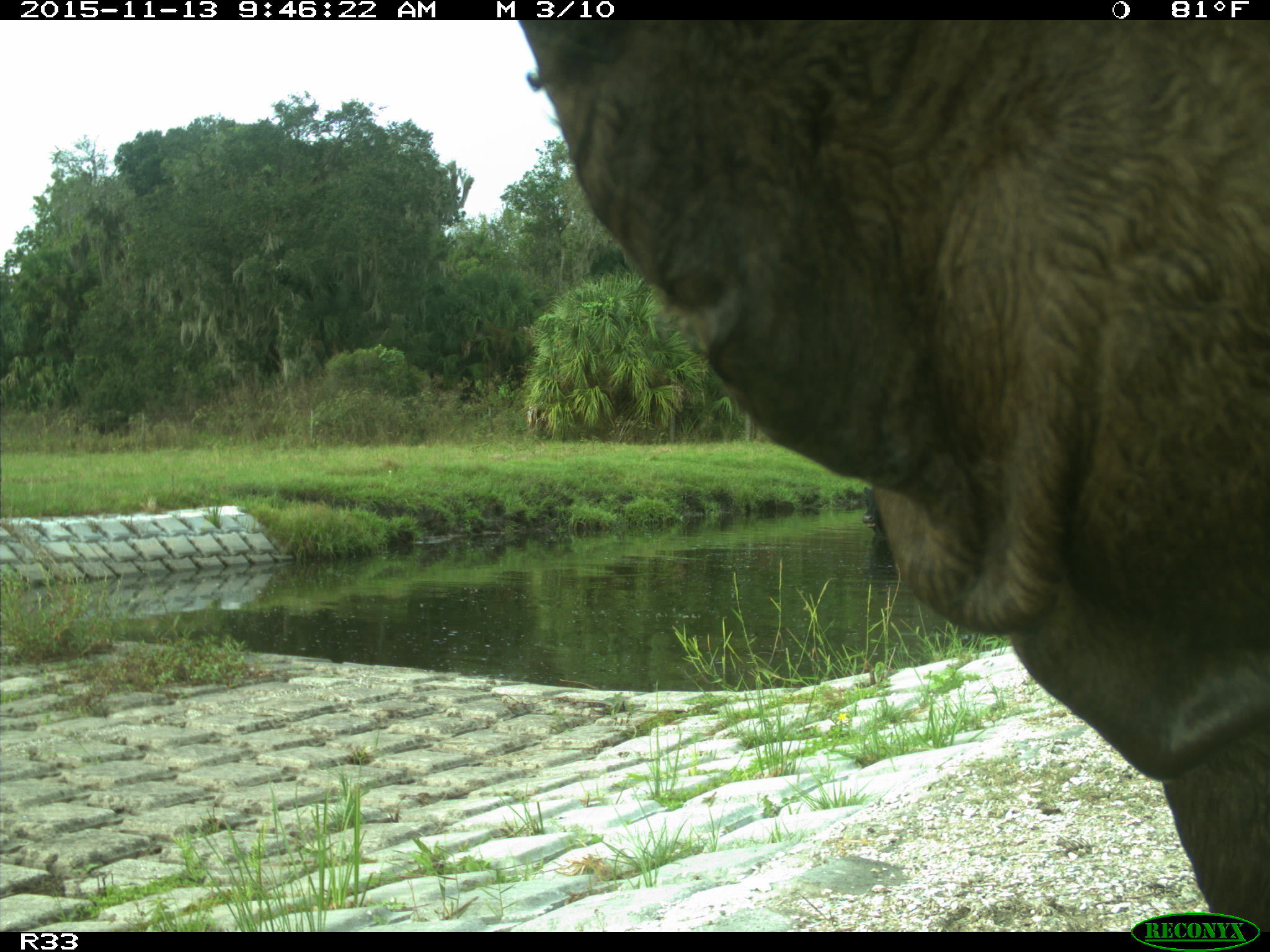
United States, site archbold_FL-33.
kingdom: Animalia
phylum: Chordata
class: Mammalia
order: Artiodactyla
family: Bovidae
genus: Bos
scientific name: Bos taurus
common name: domestic cow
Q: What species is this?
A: Bos taurus (domestic cow).